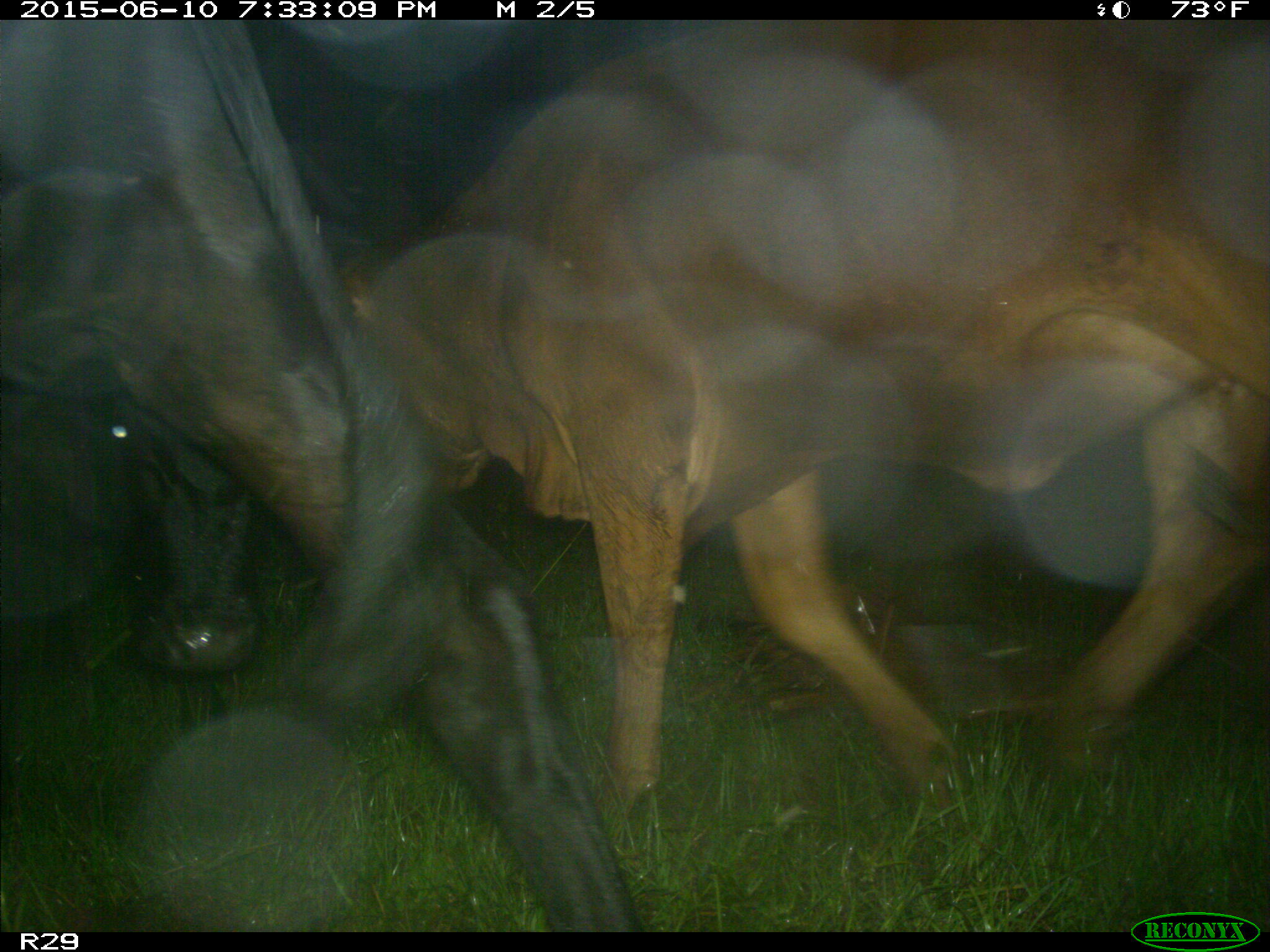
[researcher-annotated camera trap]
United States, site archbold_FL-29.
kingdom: Animalia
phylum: Chordata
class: Mammalia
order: Artiodactyla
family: Bovidae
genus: Bos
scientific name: Bos taurus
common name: domestic cow